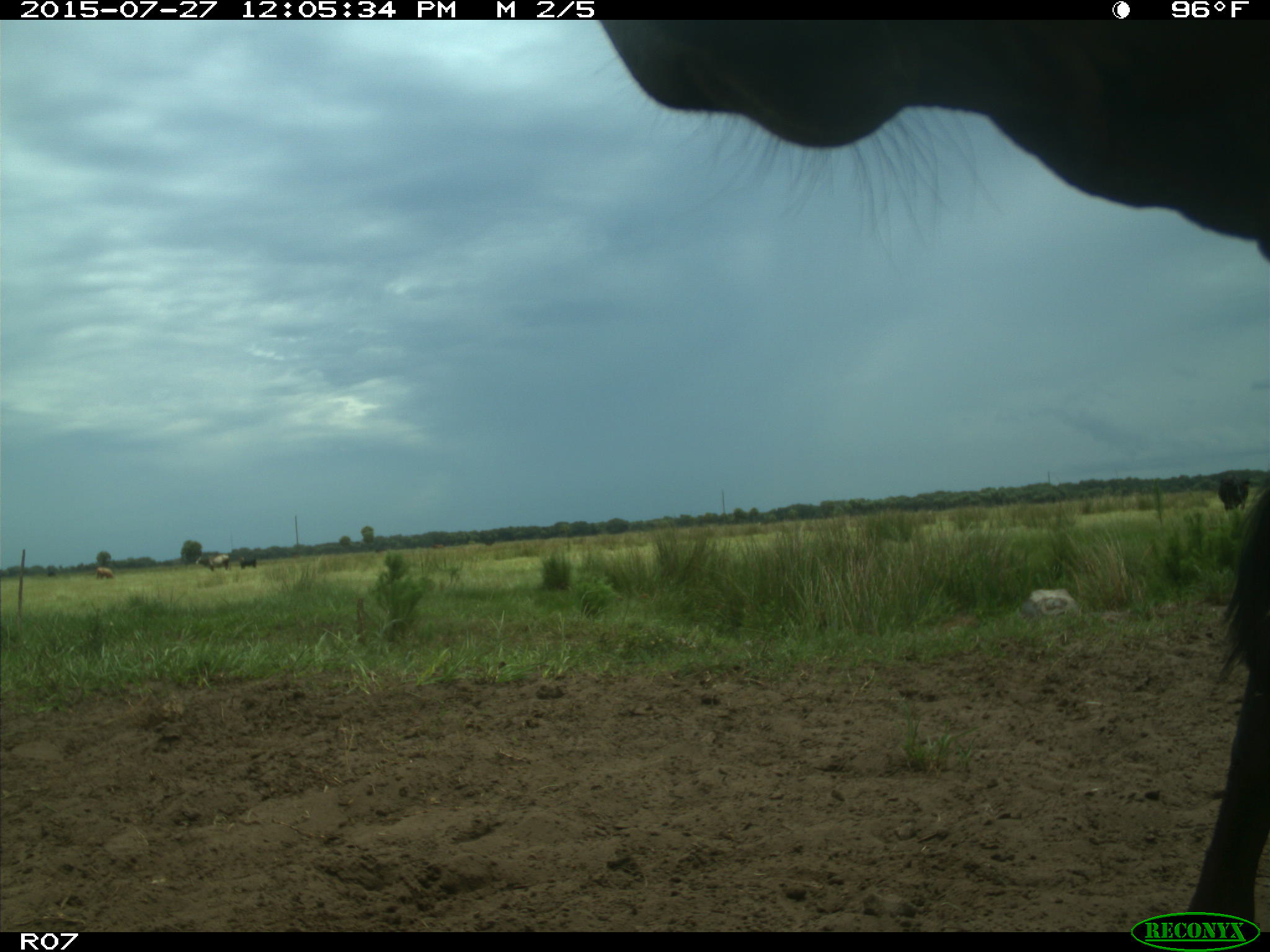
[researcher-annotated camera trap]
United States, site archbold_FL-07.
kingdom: Animalia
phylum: Chordata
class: Mammalia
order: Artiodactyla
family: Bovidae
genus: Bos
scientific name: Bos taurus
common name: domestic cow